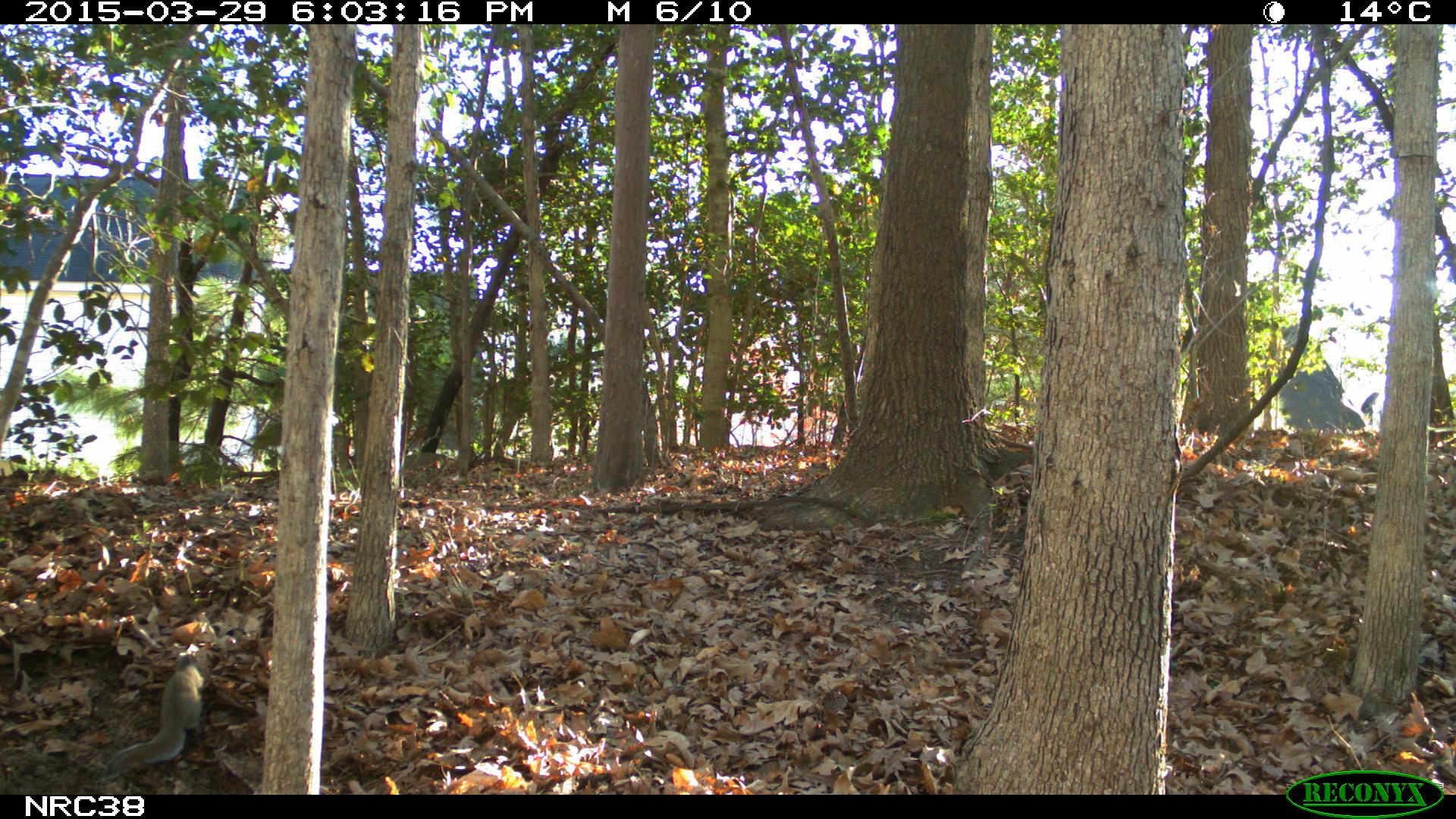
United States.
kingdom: Animalia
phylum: Chordata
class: Mammalia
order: Rodentia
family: Sciuridae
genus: Sciurus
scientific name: Sciurus carolinensis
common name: eastern gray squirrel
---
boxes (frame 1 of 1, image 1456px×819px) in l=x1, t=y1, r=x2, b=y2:
Eastern Gray Squirrel: l=88, t=647, r=220, b=780